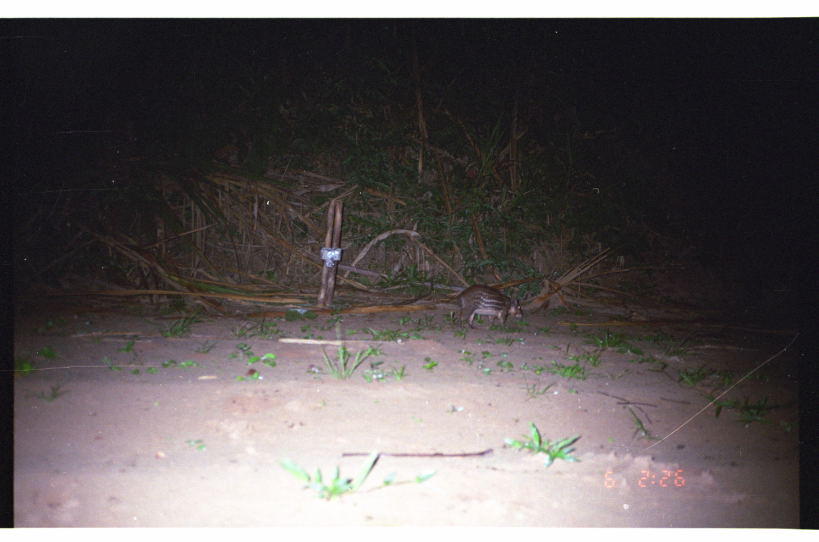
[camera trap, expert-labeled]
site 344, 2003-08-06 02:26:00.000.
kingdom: Animalia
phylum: Chordata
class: Mammalia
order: Rodentia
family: Cuniculidae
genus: Cuniculus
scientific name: Cuniculus paca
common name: spotted paca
Cuniculus paca (spotted paca).